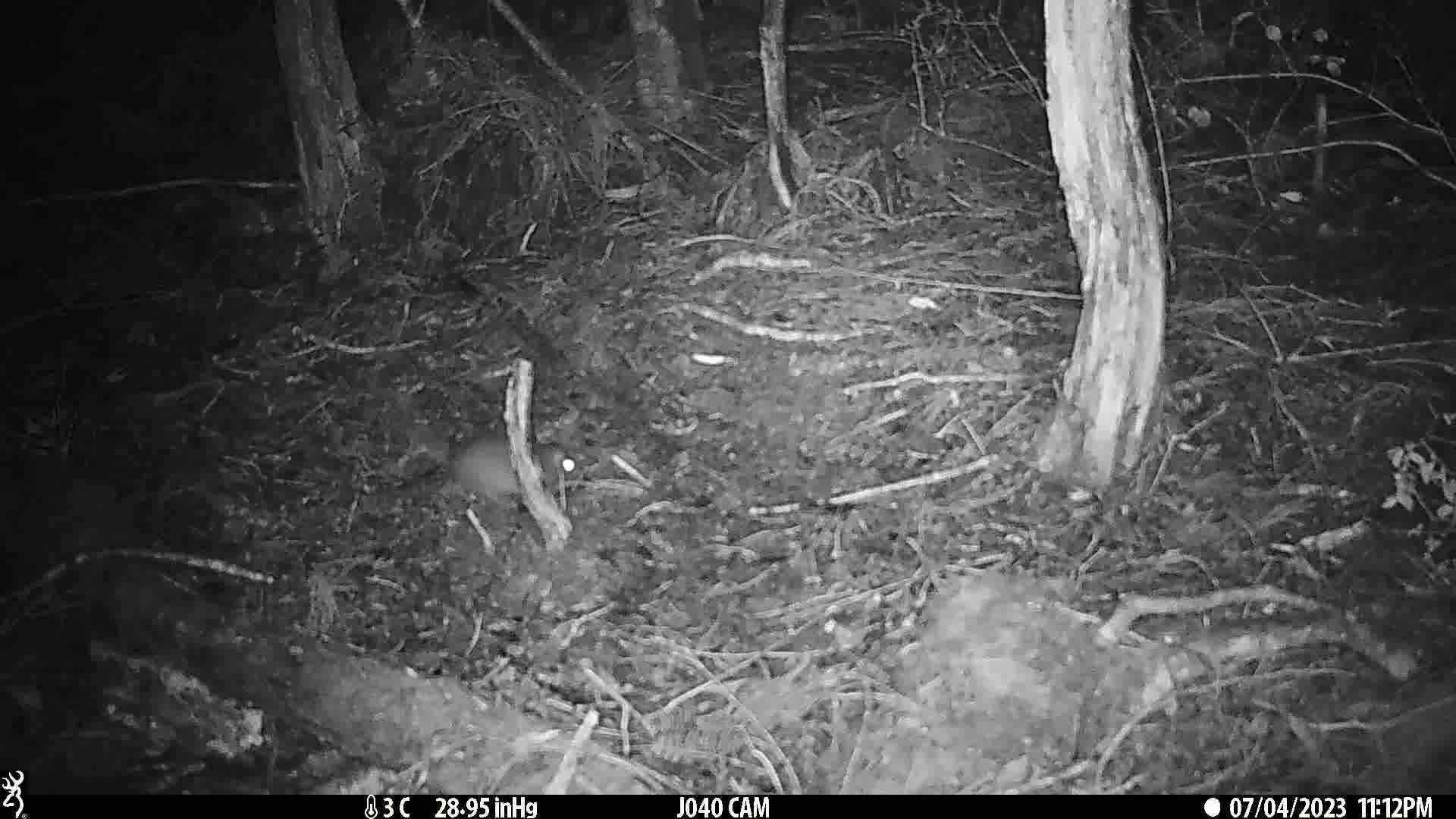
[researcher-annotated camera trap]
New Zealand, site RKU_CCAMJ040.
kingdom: Animalia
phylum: Chordata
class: Mammalia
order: Rodentia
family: Muridae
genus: Rattus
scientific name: Rattus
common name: rat